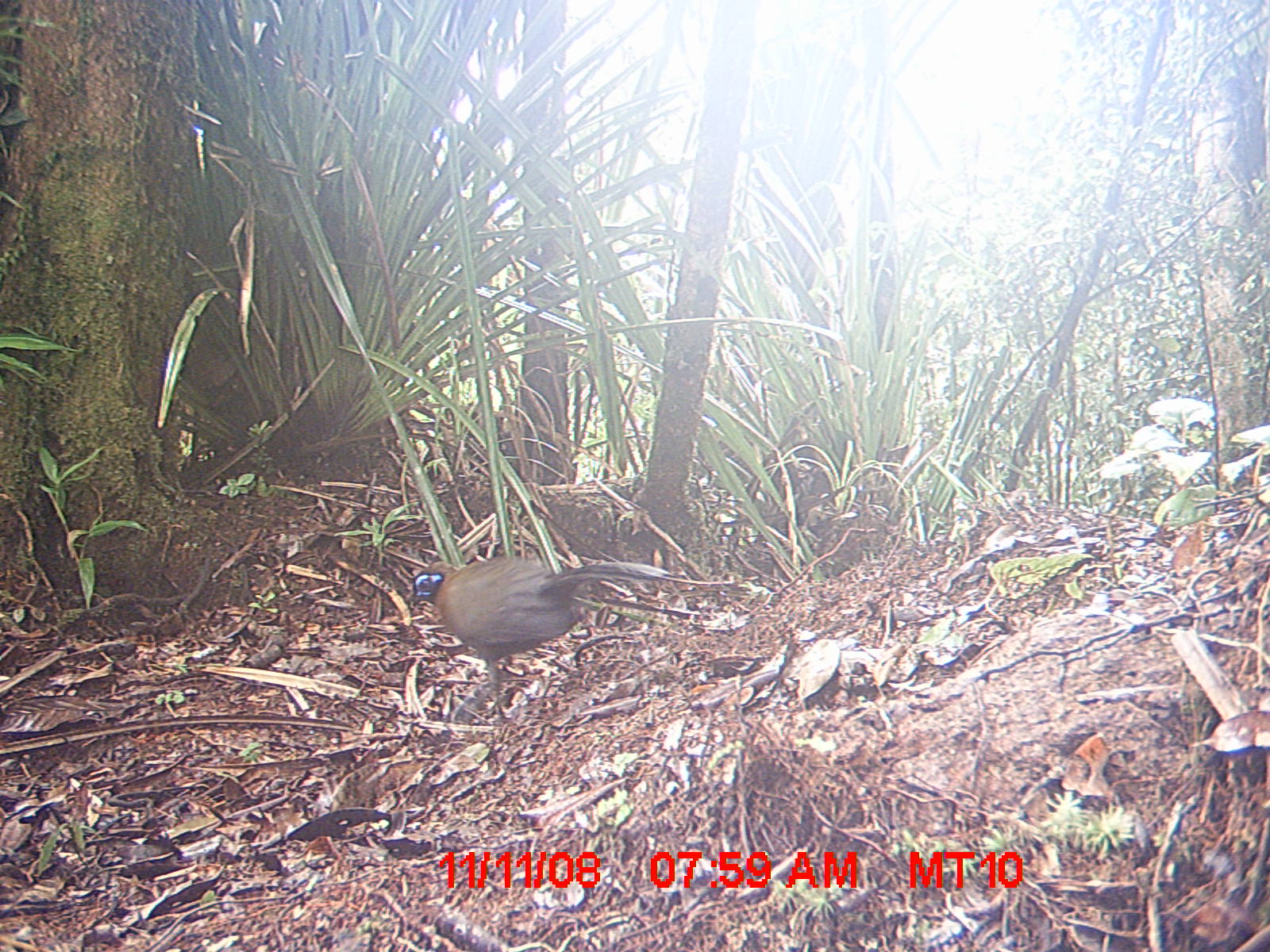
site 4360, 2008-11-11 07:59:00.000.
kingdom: Animalia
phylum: Chordata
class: Aves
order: Coraciiformes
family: Brachypteraciidae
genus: Brachypteracias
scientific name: Brachypteracias squamiger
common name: scaly ground-roller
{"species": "Brachypteracias squamiger (scaly ground-roller)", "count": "1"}